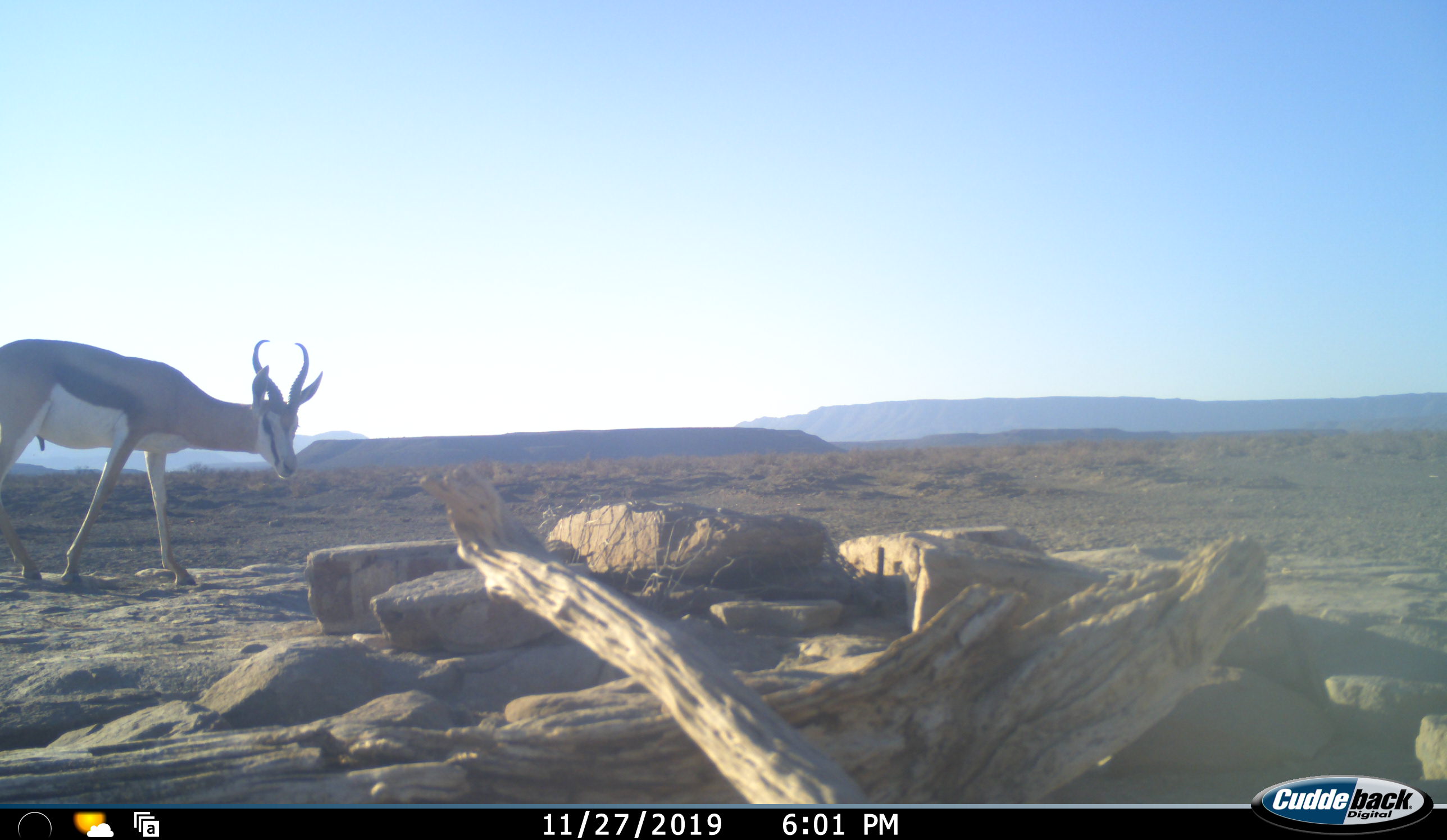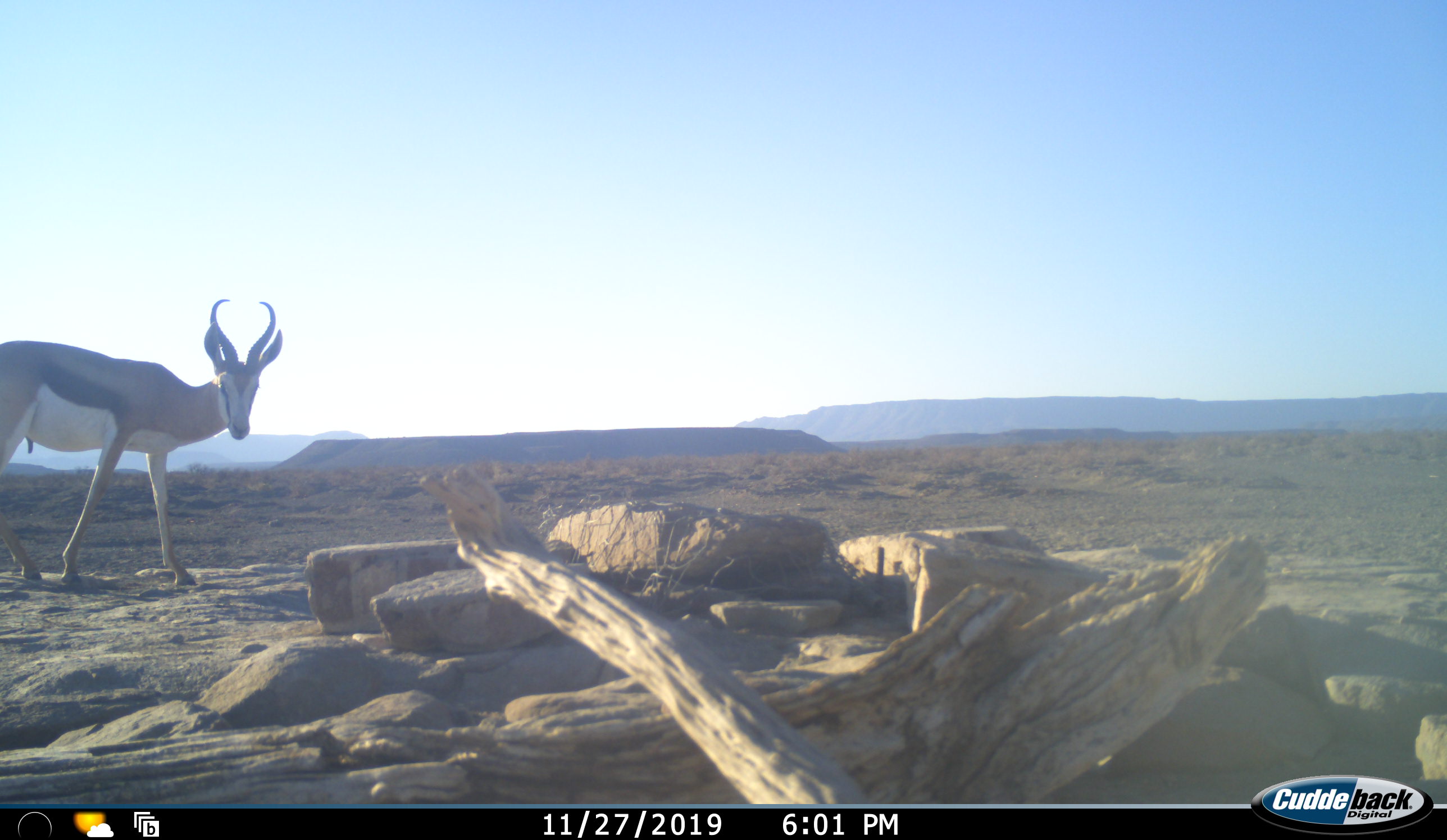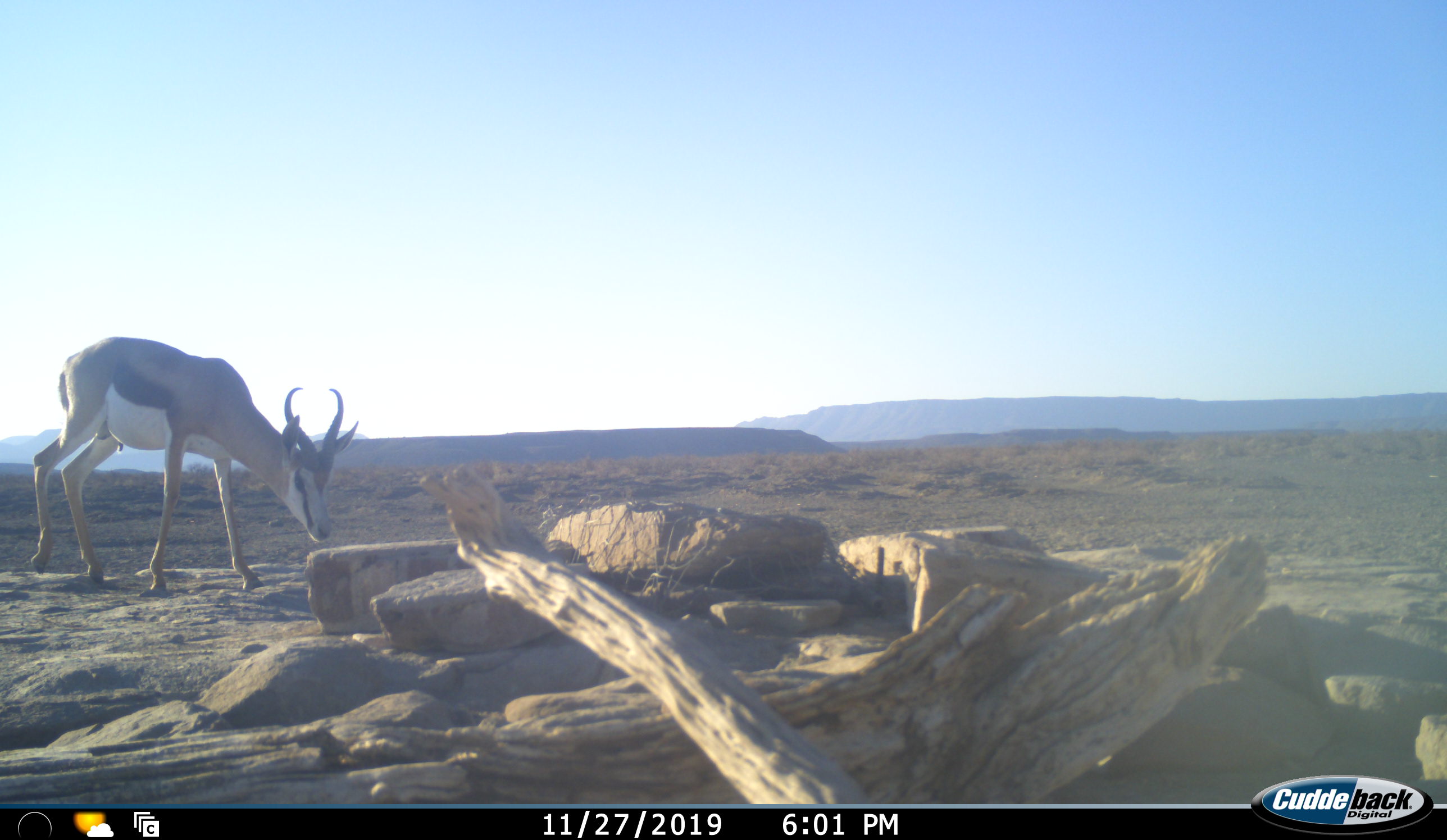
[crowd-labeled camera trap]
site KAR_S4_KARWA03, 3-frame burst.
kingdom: Animalia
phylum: Chordata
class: Mammalia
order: Artiodactyla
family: Bovidae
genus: Antidorcas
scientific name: Antidorcas marsupialis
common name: springbok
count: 1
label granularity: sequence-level